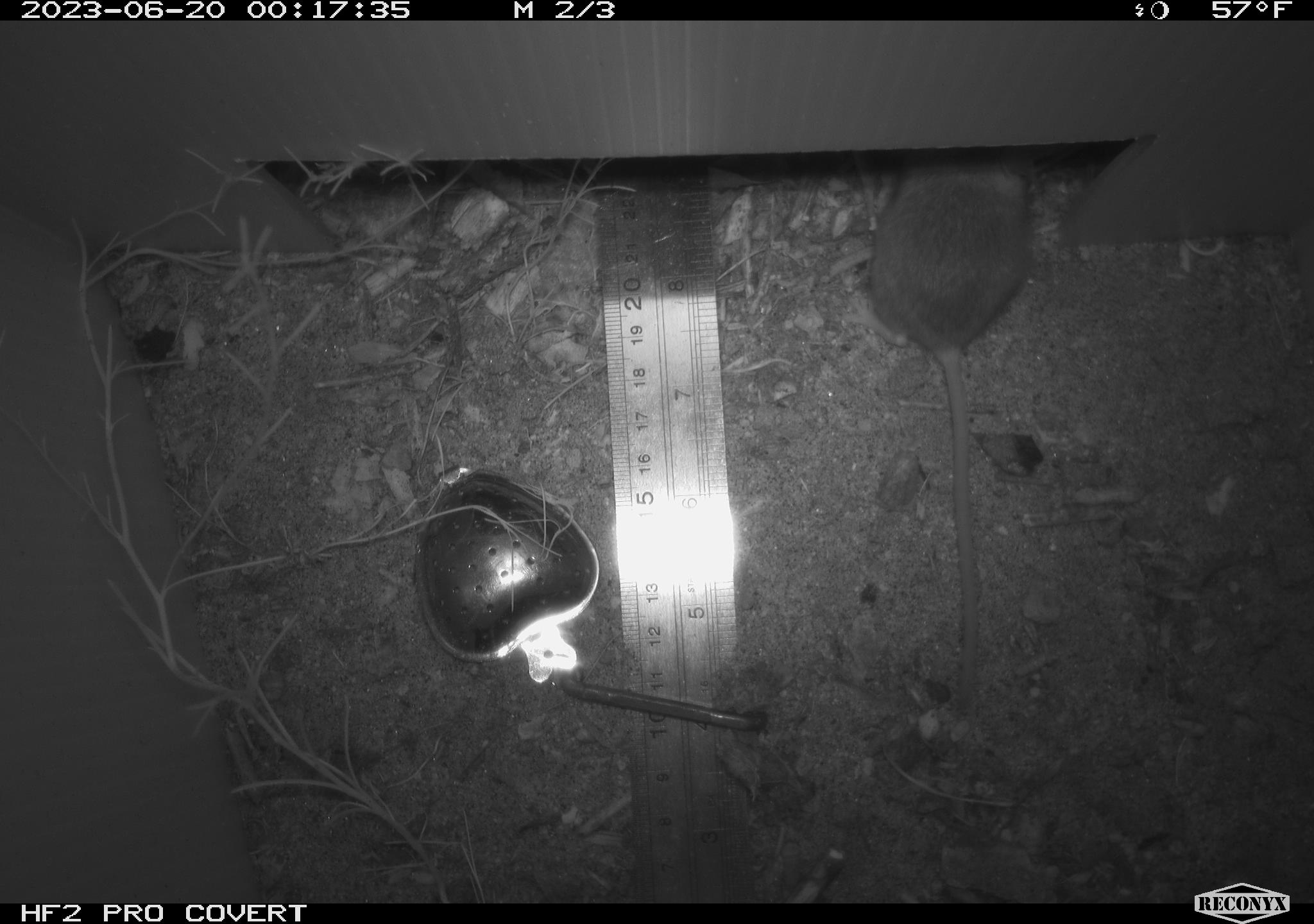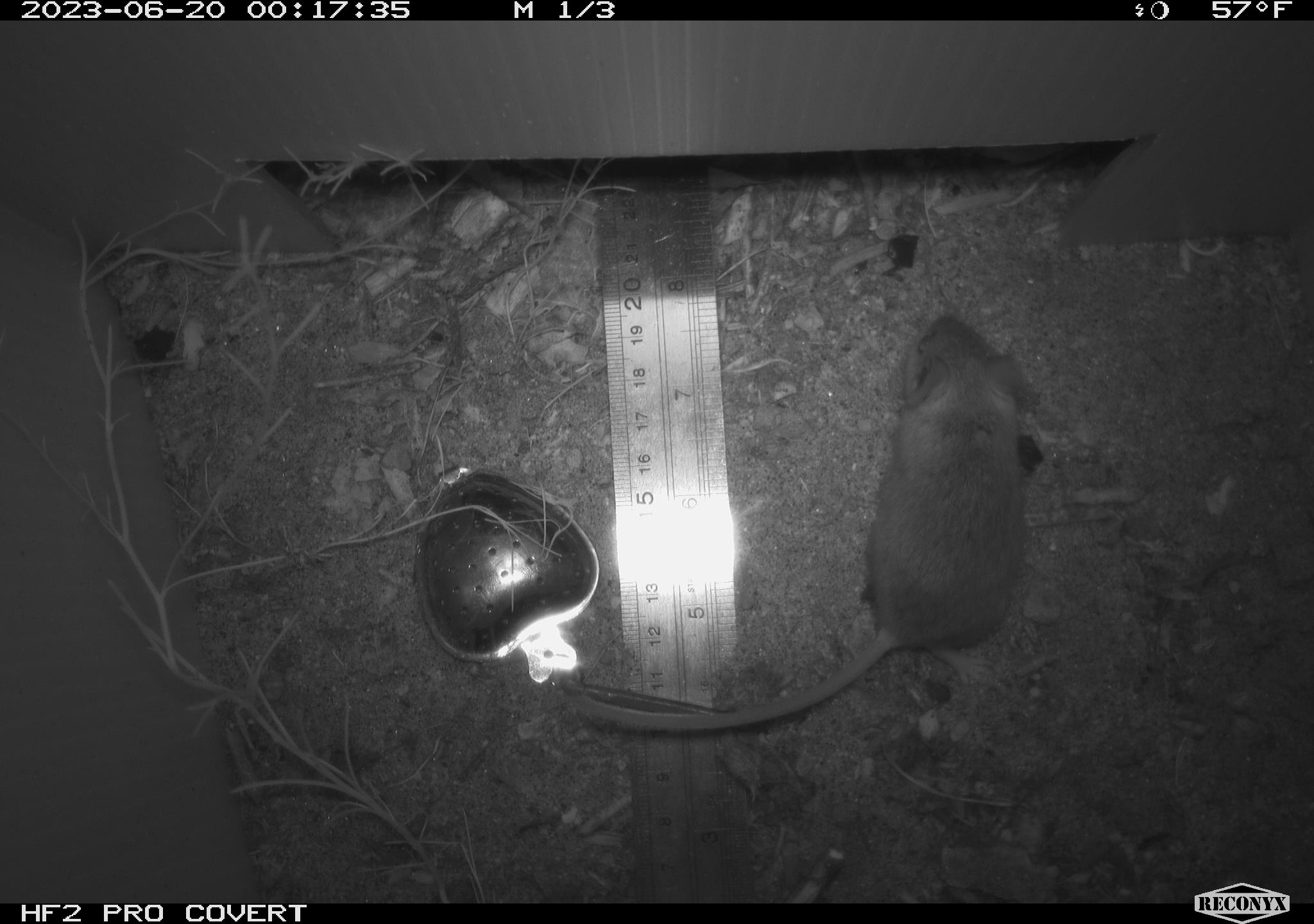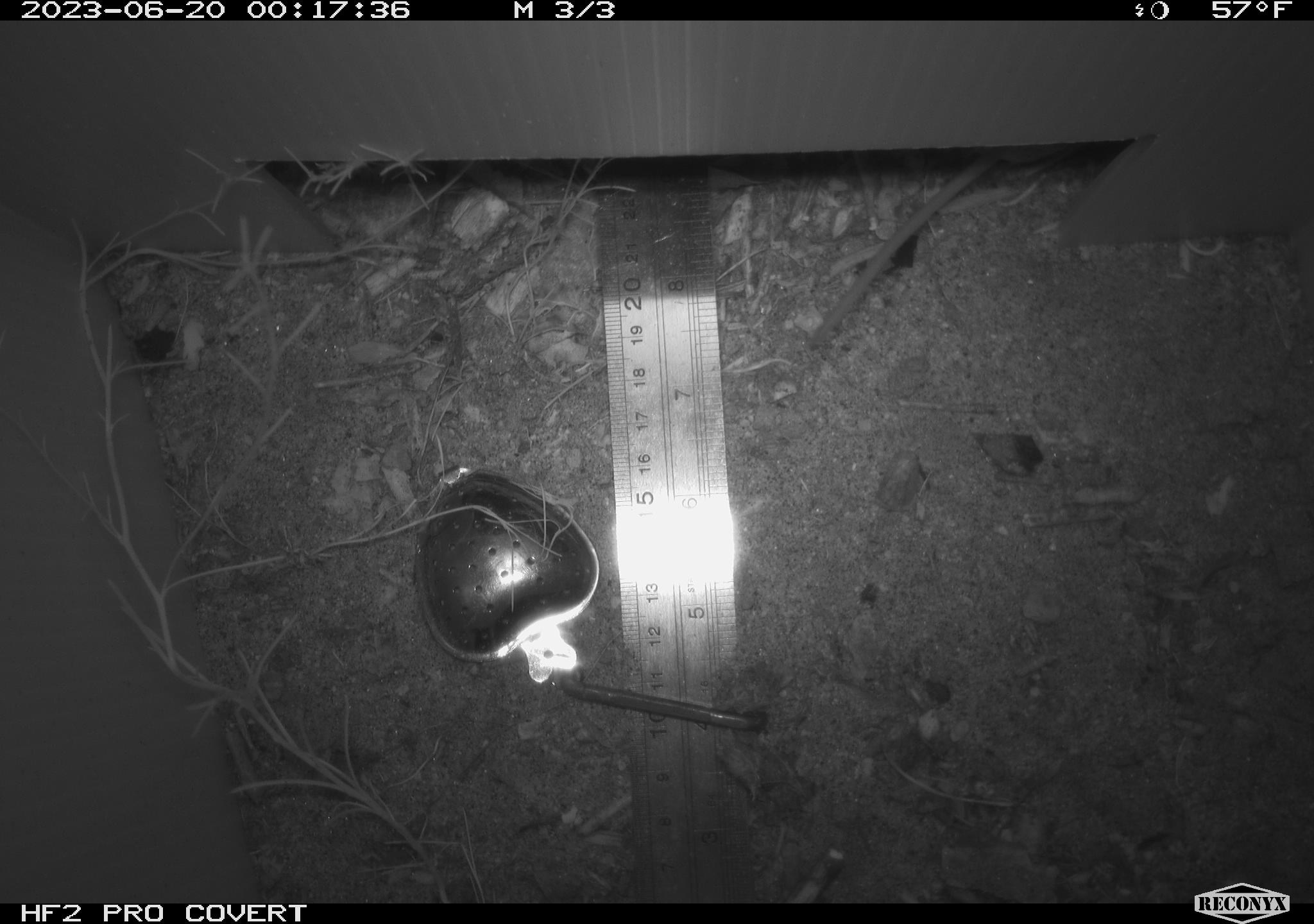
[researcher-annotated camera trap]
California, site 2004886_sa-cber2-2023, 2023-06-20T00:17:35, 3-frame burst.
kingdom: Animalia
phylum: Chordata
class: Mammalia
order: Rodentia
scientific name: Rodentia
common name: mouse species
Mouse species (Rodentia).